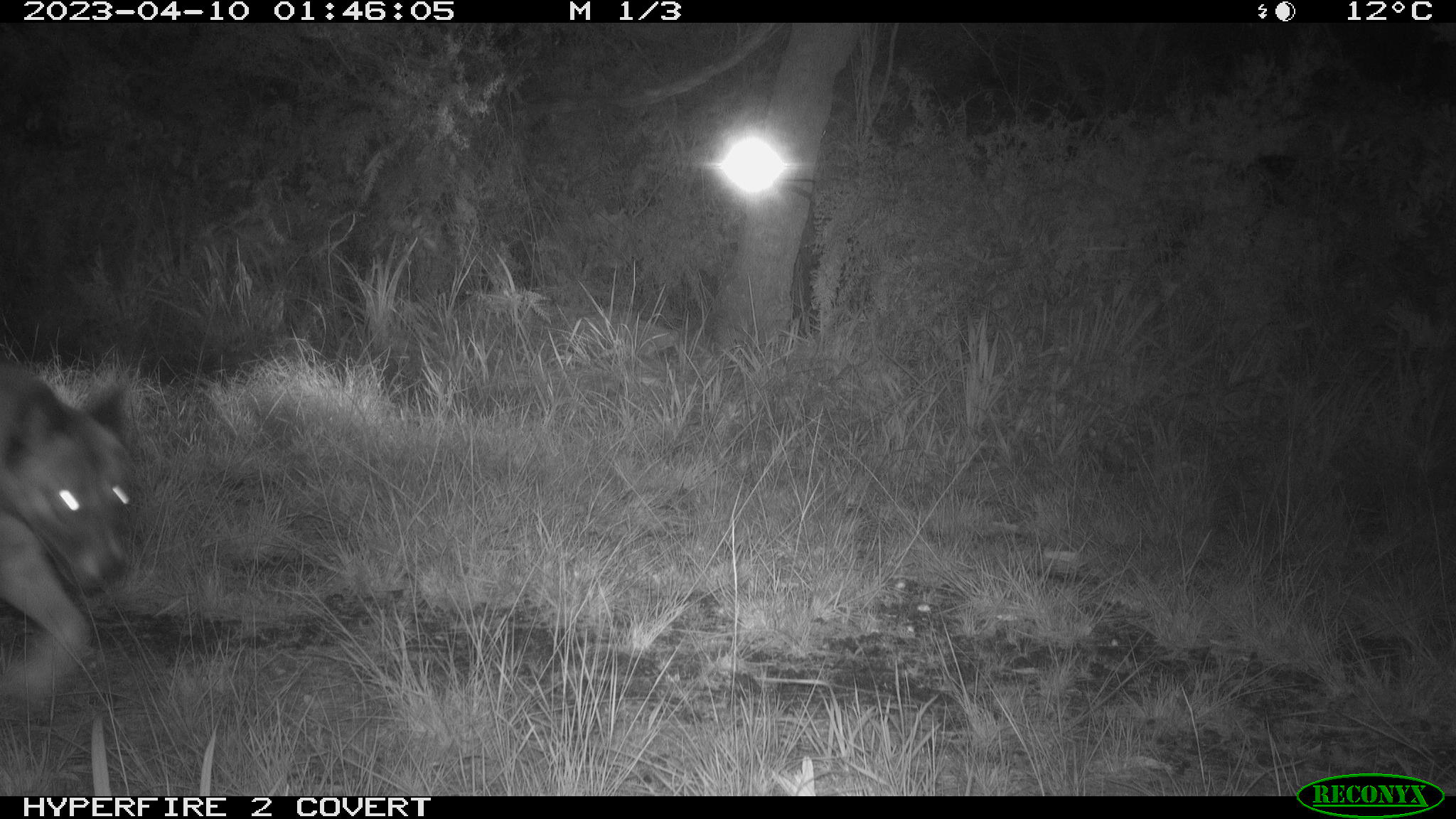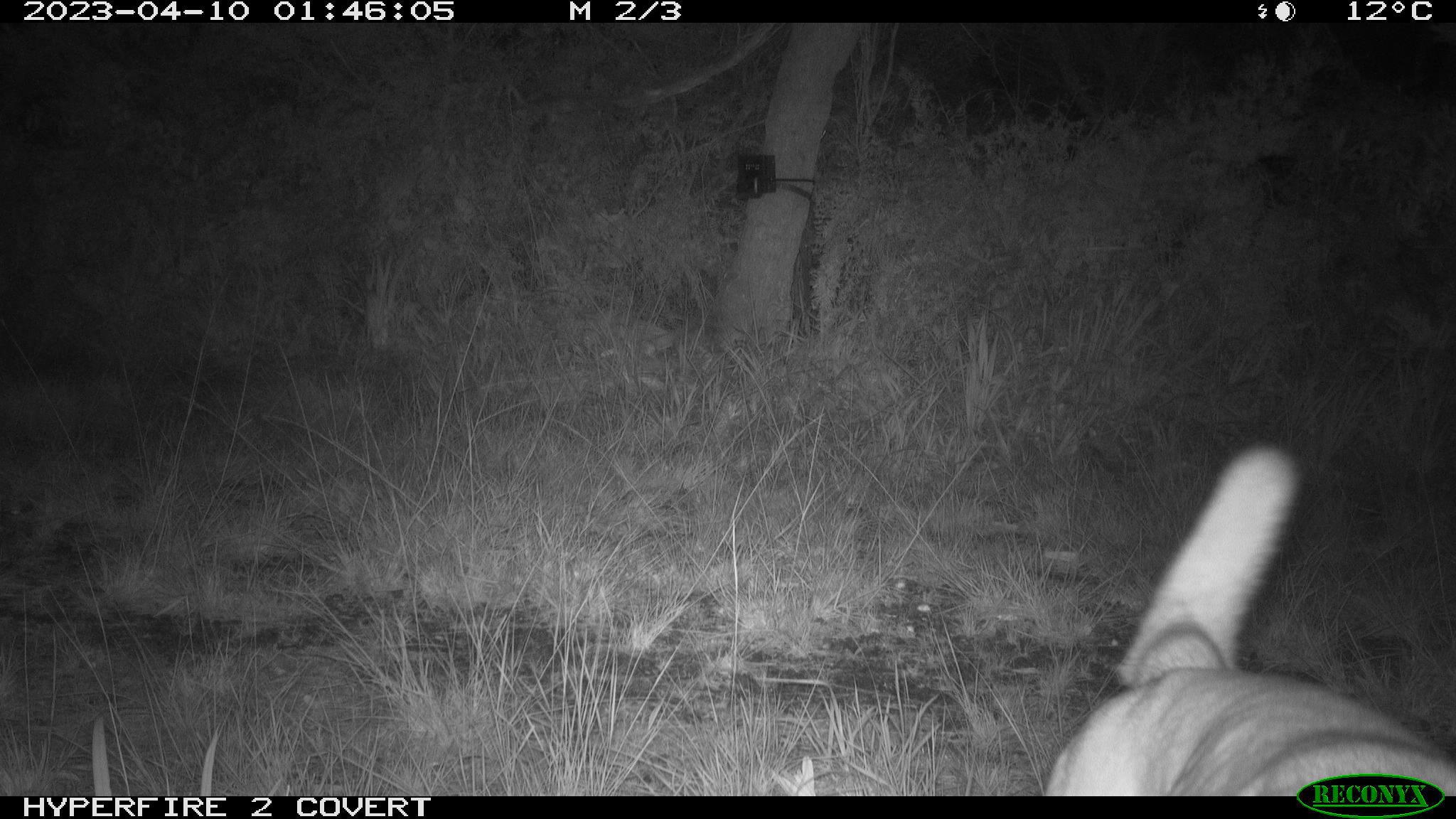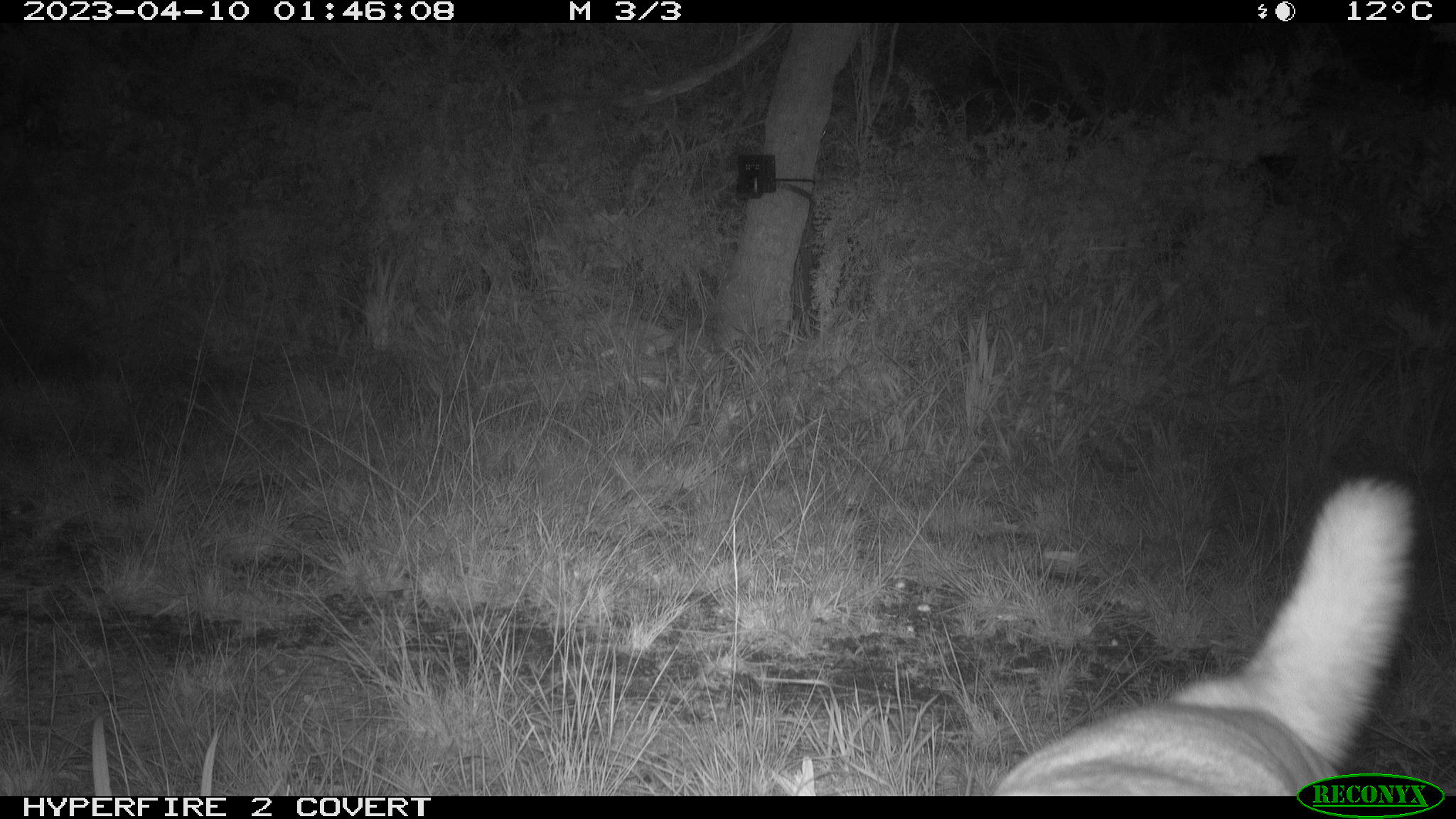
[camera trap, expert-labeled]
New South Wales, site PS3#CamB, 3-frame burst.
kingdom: Animalia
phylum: Chordata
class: Mammalia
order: Carnivora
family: Canidae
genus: Canis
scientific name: Canis familiaris dingo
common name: dingo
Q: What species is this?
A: Dingo (Canis familiaris dingo).